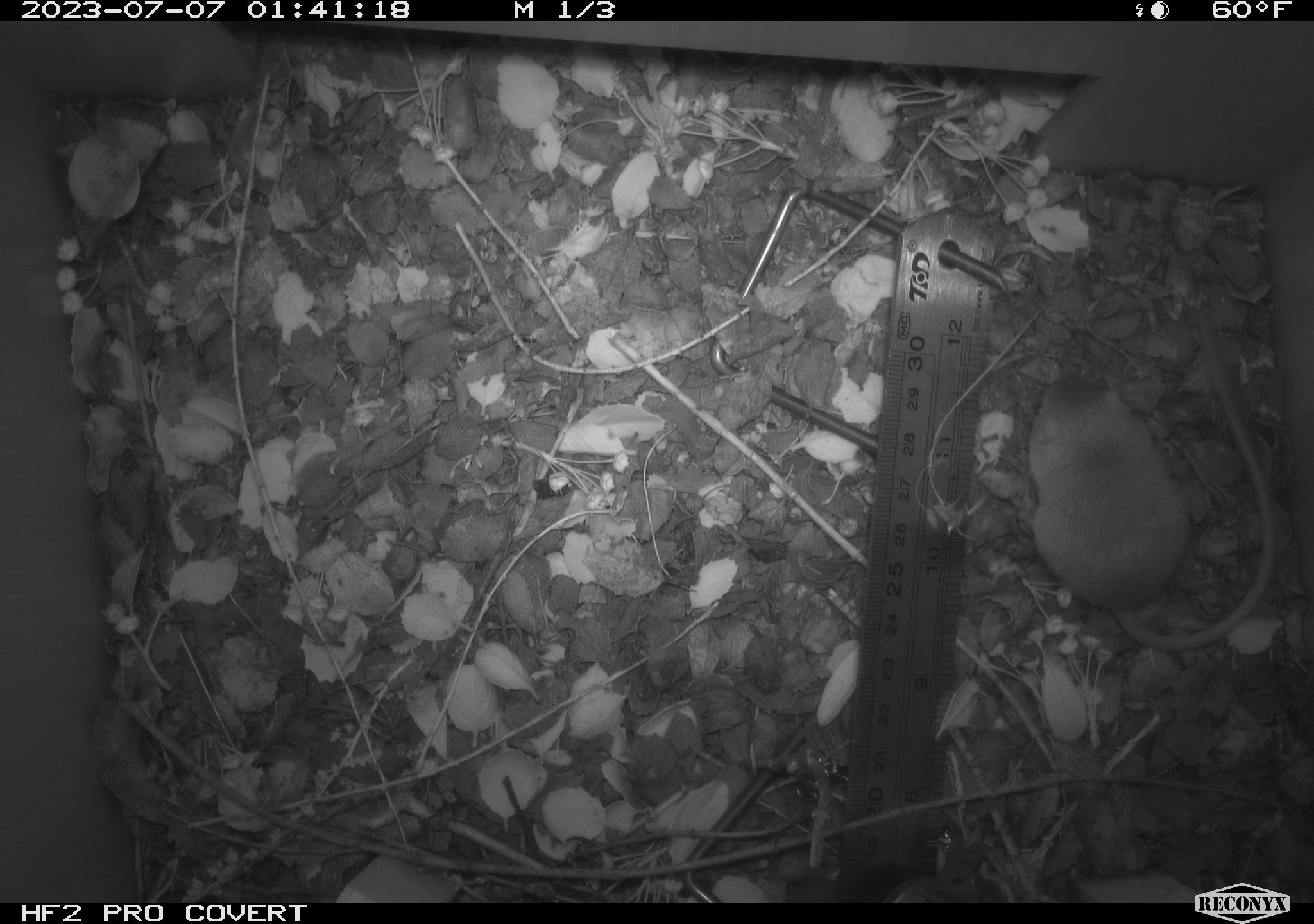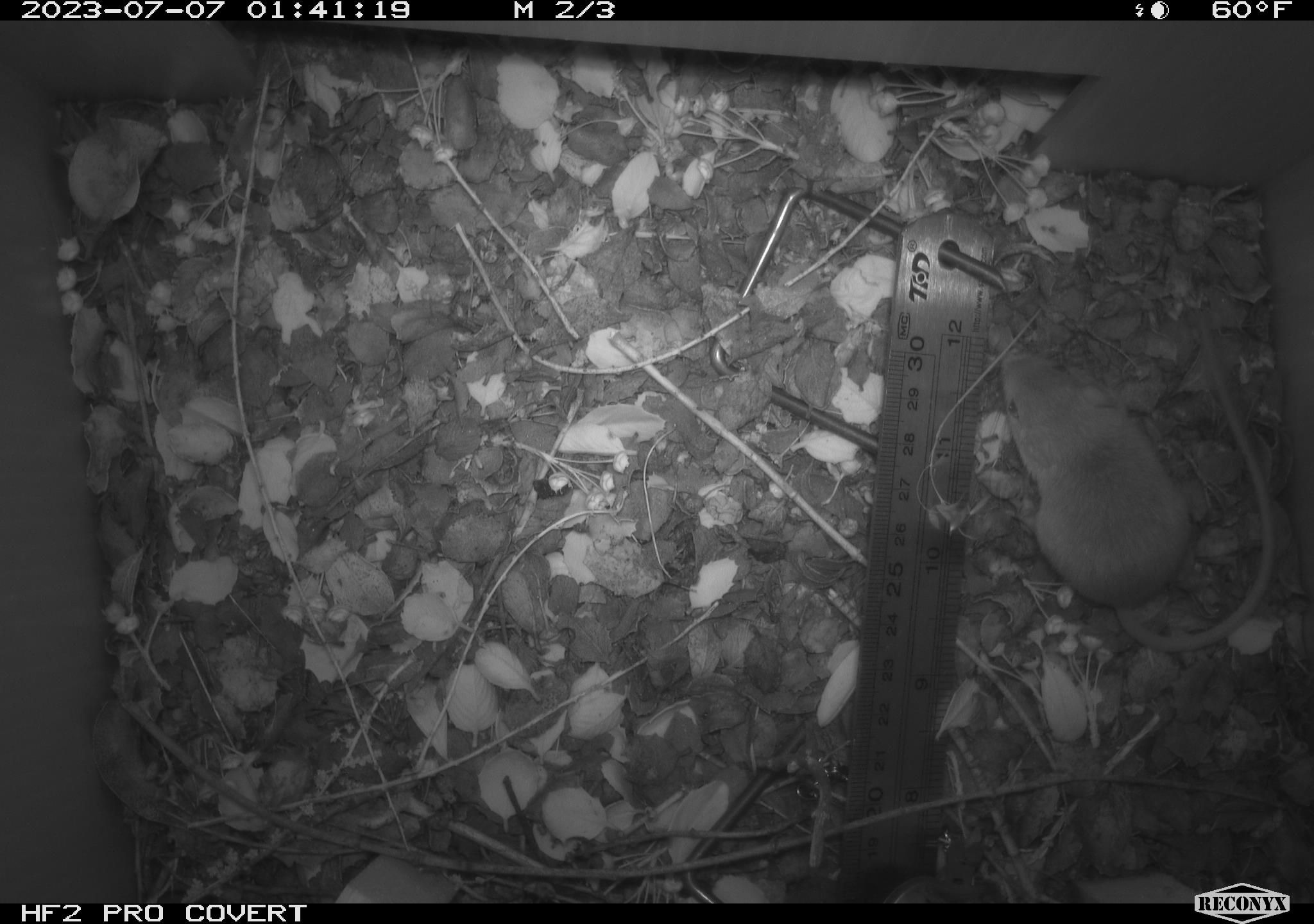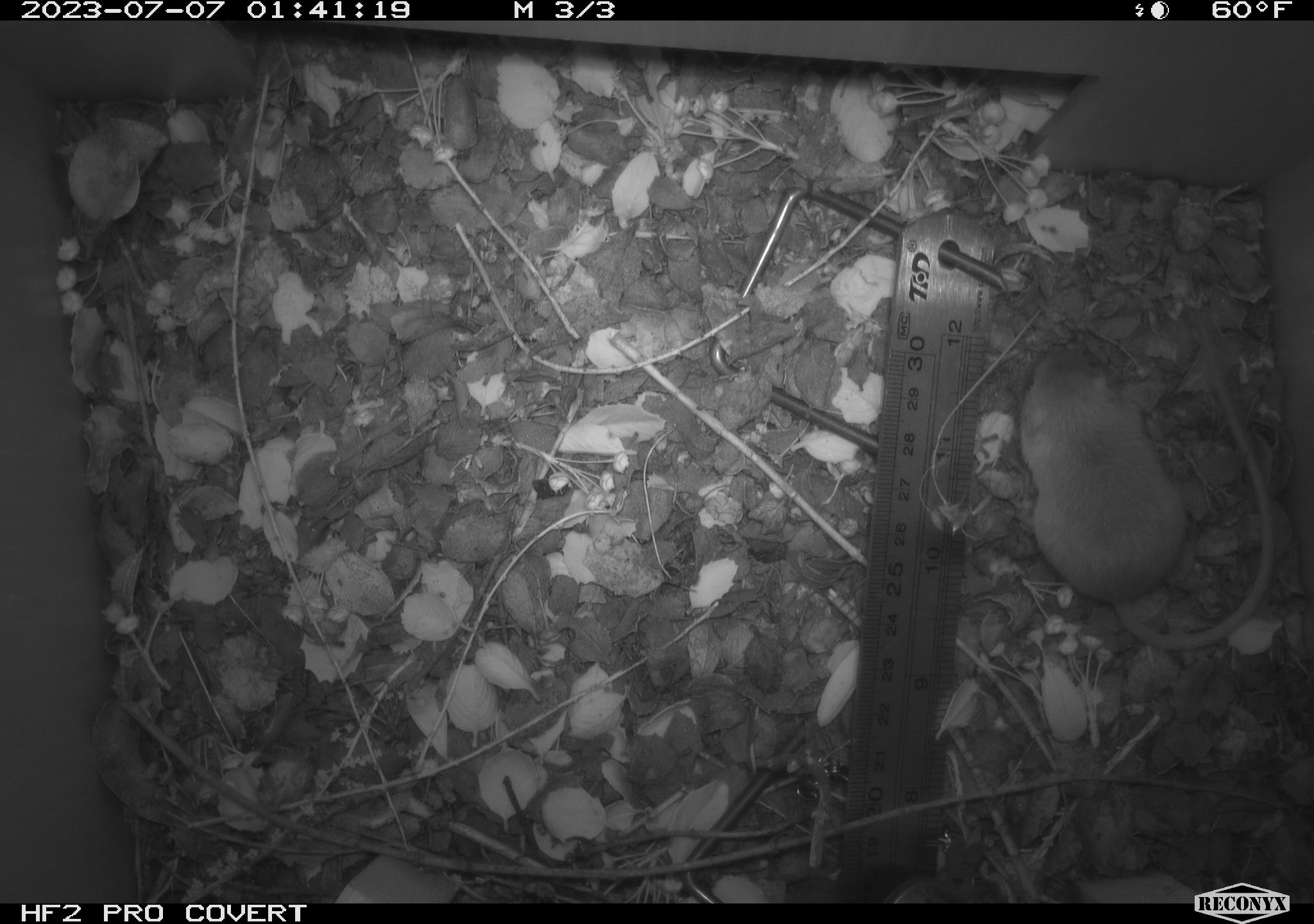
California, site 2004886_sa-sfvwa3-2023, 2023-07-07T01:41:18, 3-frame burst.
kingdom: Animalia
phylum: Chordata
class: Mammalia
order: Rodentia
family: Heteromyidae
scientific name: Heteromyidae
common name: kangaroo rats and pocket mice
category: heteromyidae family